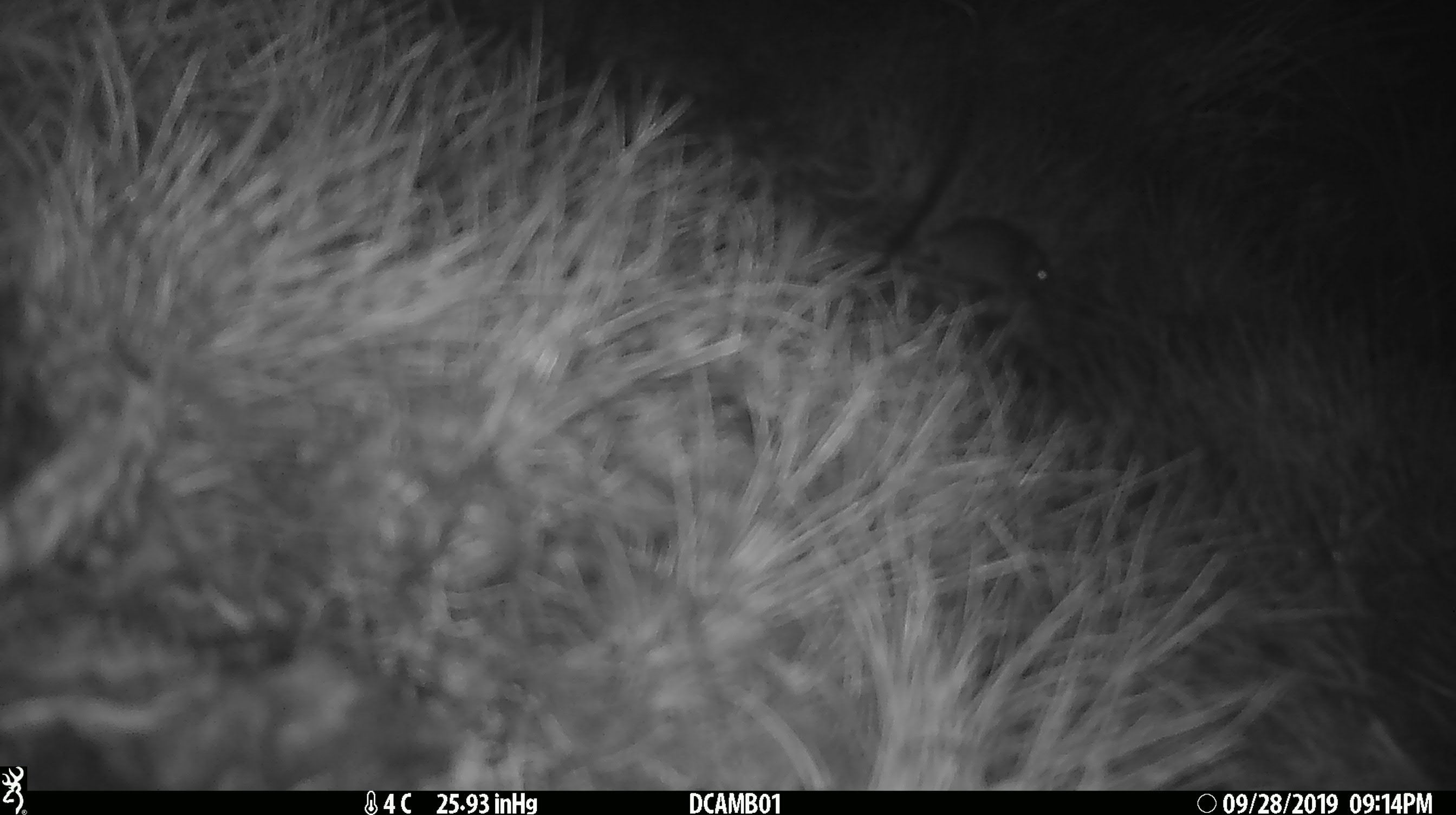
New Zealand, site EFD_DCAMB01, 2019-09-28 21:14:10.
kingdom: Animalia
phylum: Chordata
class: Mammalia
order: Rodentia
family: Muridae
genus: Mus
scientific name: Mus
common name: mouse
Mouse (Mus).